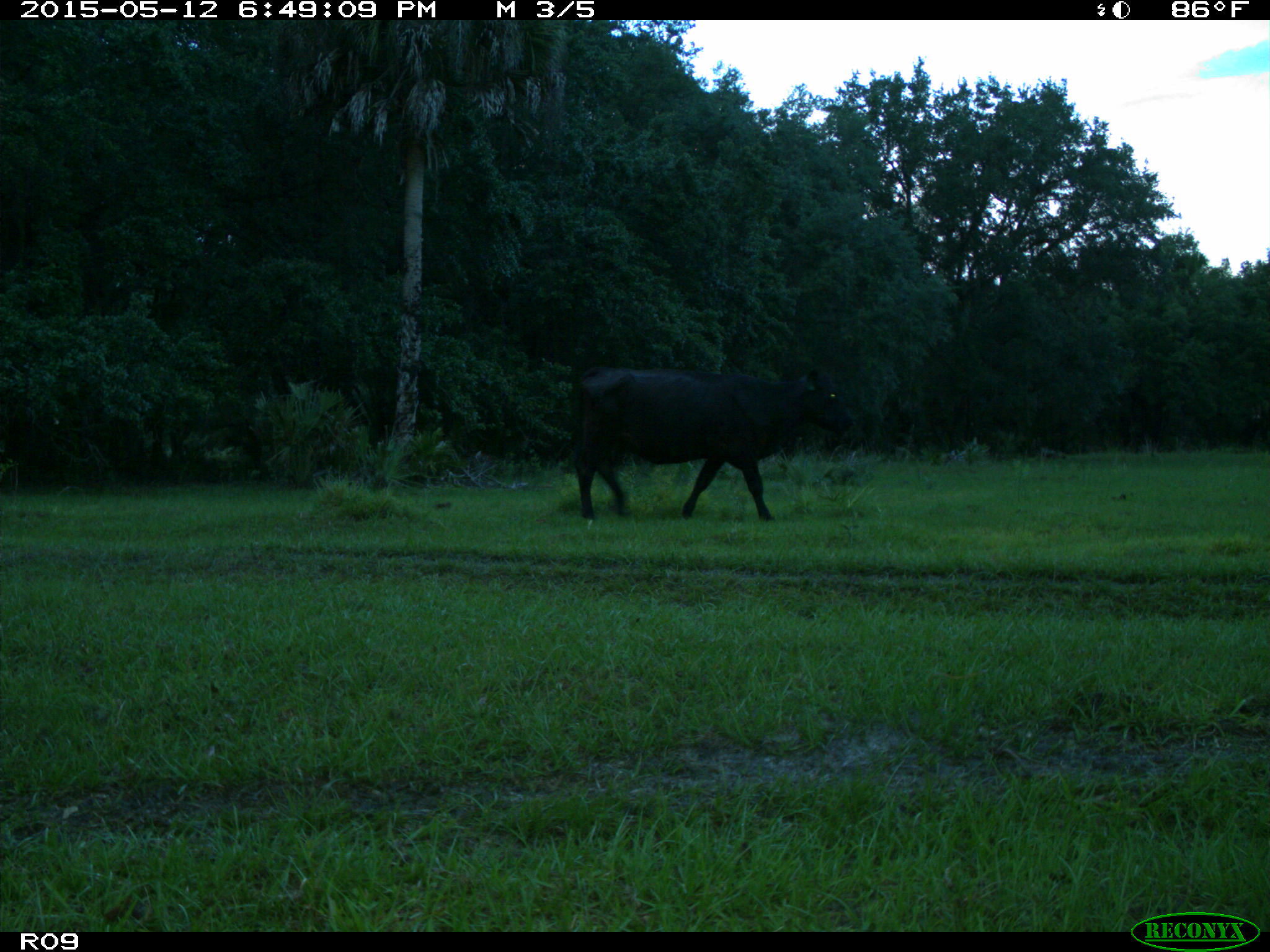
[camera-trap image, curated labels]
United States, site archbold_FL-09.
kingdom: Animalia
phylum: Chordata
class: Mammalia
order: Artiodactyla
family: Bovidae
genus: Bos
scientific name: Bos taurus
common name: domestic cow